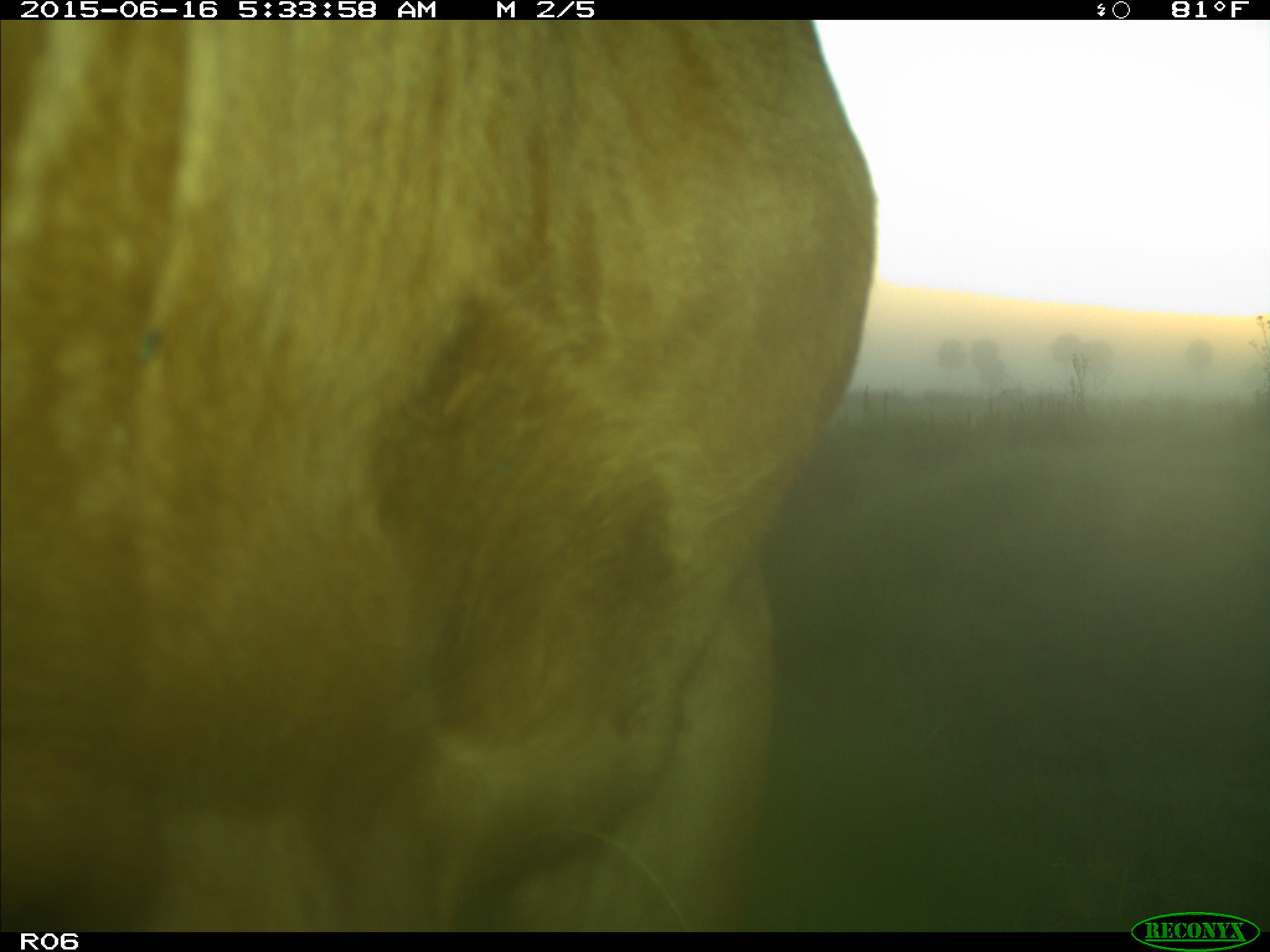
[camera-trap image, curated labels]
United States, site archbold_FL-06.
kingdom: Animalia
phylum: Chordata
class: Mammalia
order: Artiodactyla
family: Bovidae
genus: Bos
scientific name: Bos taurus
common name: domestic cow